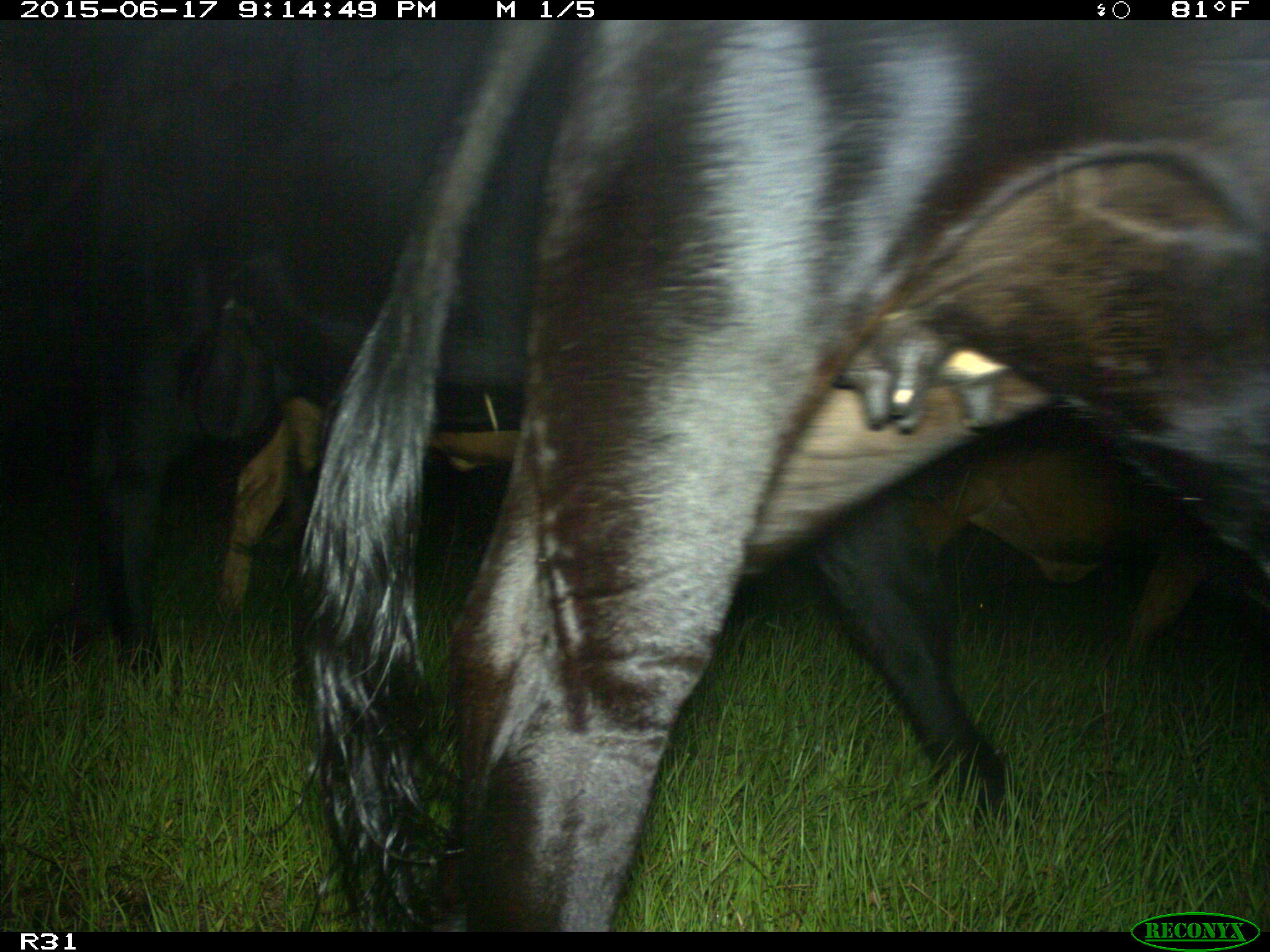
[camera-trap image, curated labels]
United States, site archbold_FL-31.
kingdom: Animalia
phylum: Chordata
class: Mammalia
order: Artiodactyla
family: Bovidae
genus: Bos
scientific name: Bos taurus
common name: domestic cow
Bos taurus (domestic cow).